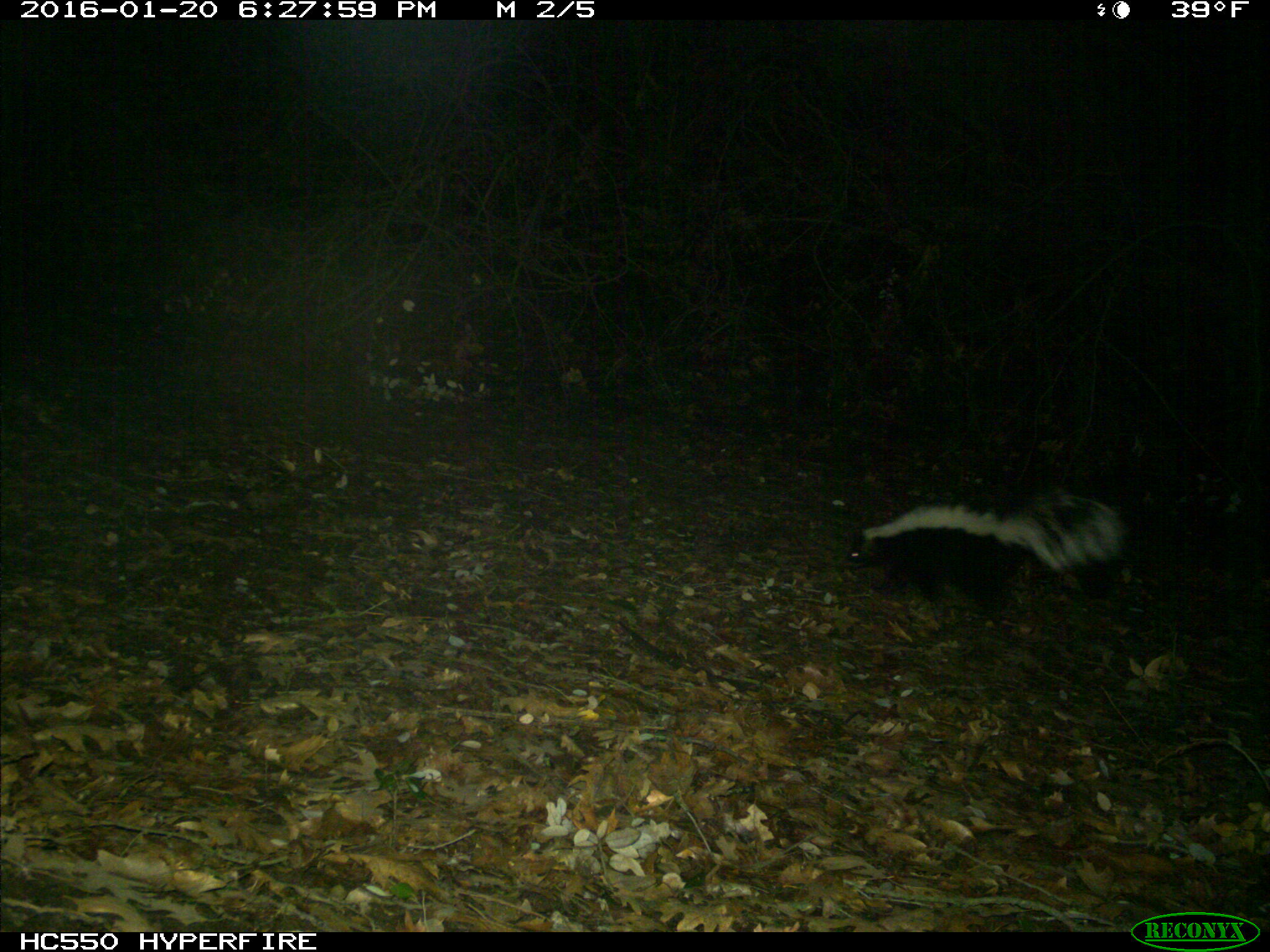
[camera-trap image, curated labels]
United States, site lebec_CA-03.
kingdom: Animalia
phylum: Chordata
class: Mammalia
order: Carnivora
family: Mephitidae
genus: Mephitis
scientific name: Mephitis mephitis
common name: striped skunk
Mephitis mephitis (striped skunk).